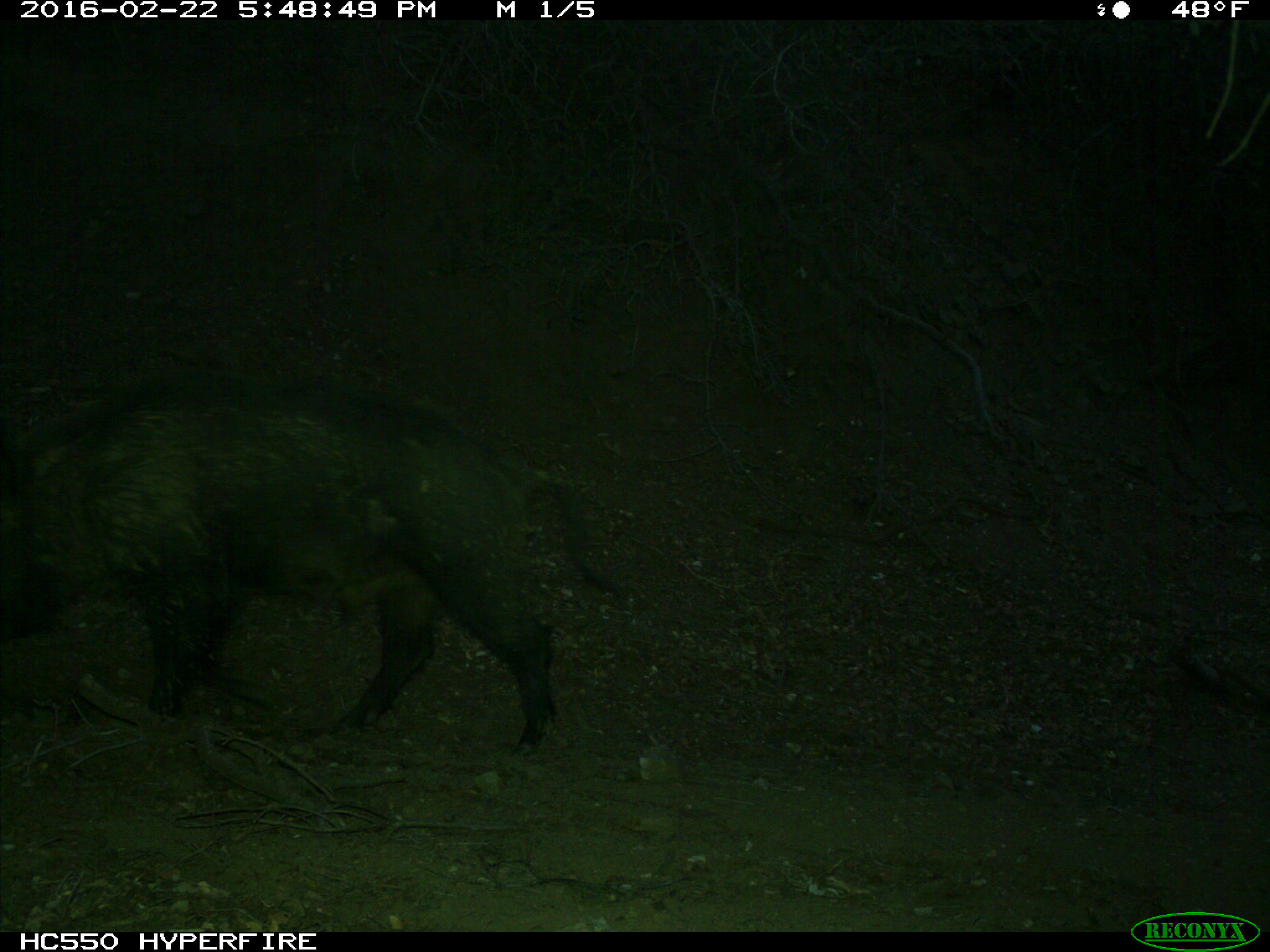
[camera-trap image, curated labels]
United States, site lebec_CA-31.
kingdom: Animalia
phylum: Chordata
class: Mammalia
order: Artiodactyla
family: Suidae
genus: Sus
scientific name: Sus scrofa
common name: wild boar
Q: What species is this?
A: Sus scrofa (wild boar).